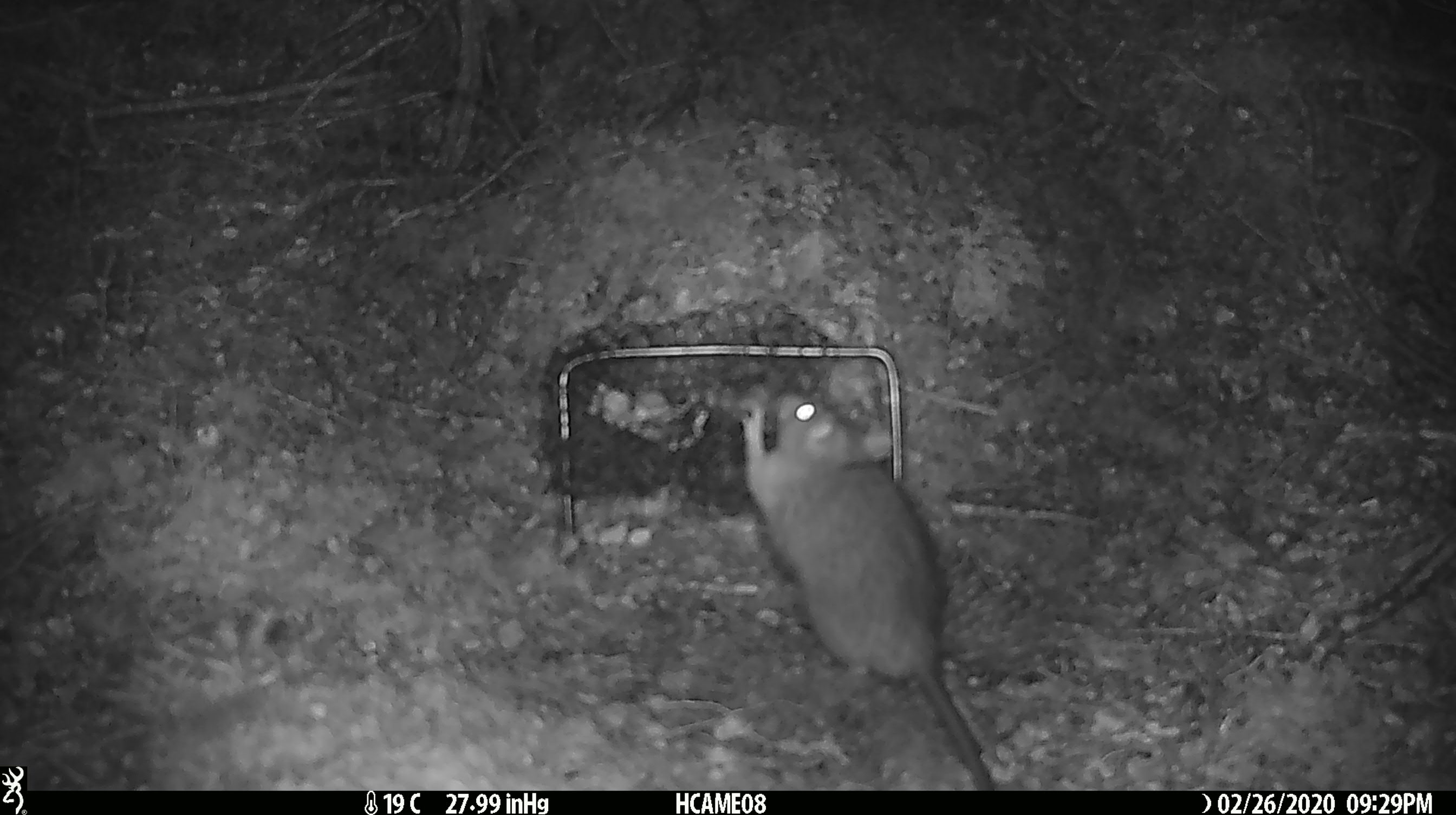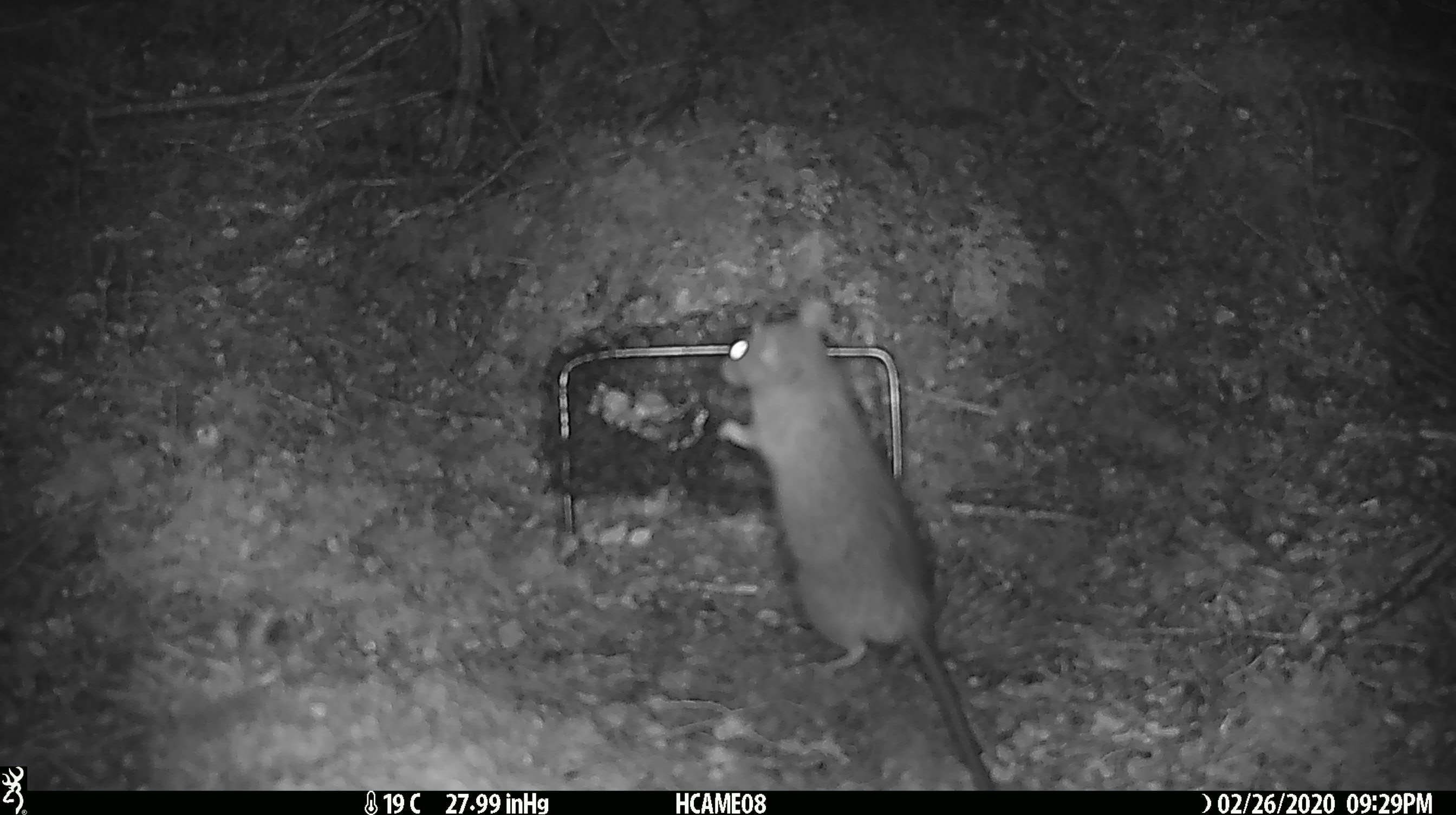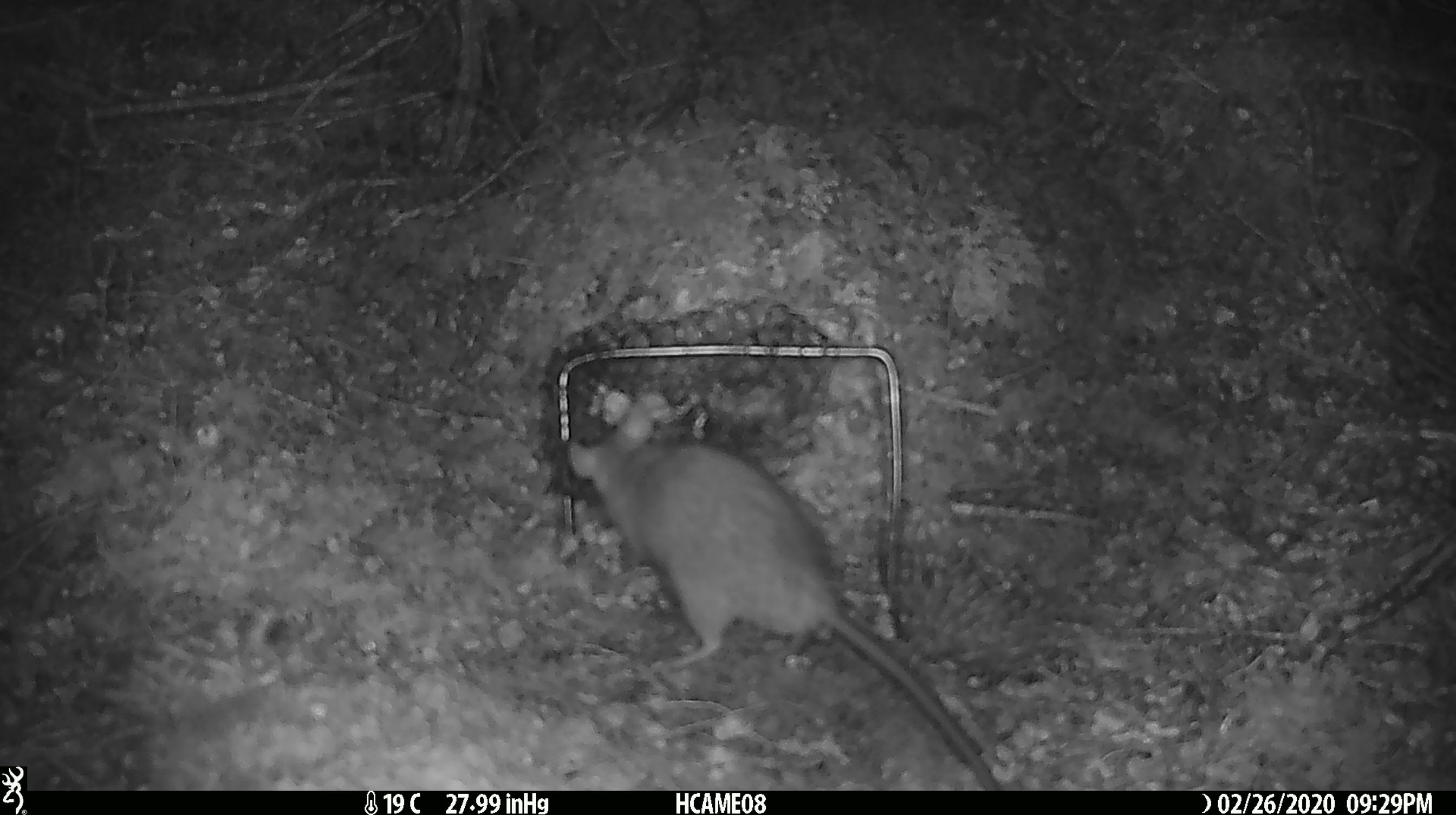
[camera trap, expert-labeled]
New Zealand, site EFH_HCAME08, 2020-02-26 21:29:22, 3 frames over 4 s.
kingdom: Animalia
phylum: Chordata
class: Mammalia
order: Rodentia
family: Muridae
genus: Rattus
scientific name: Rattus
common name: rat